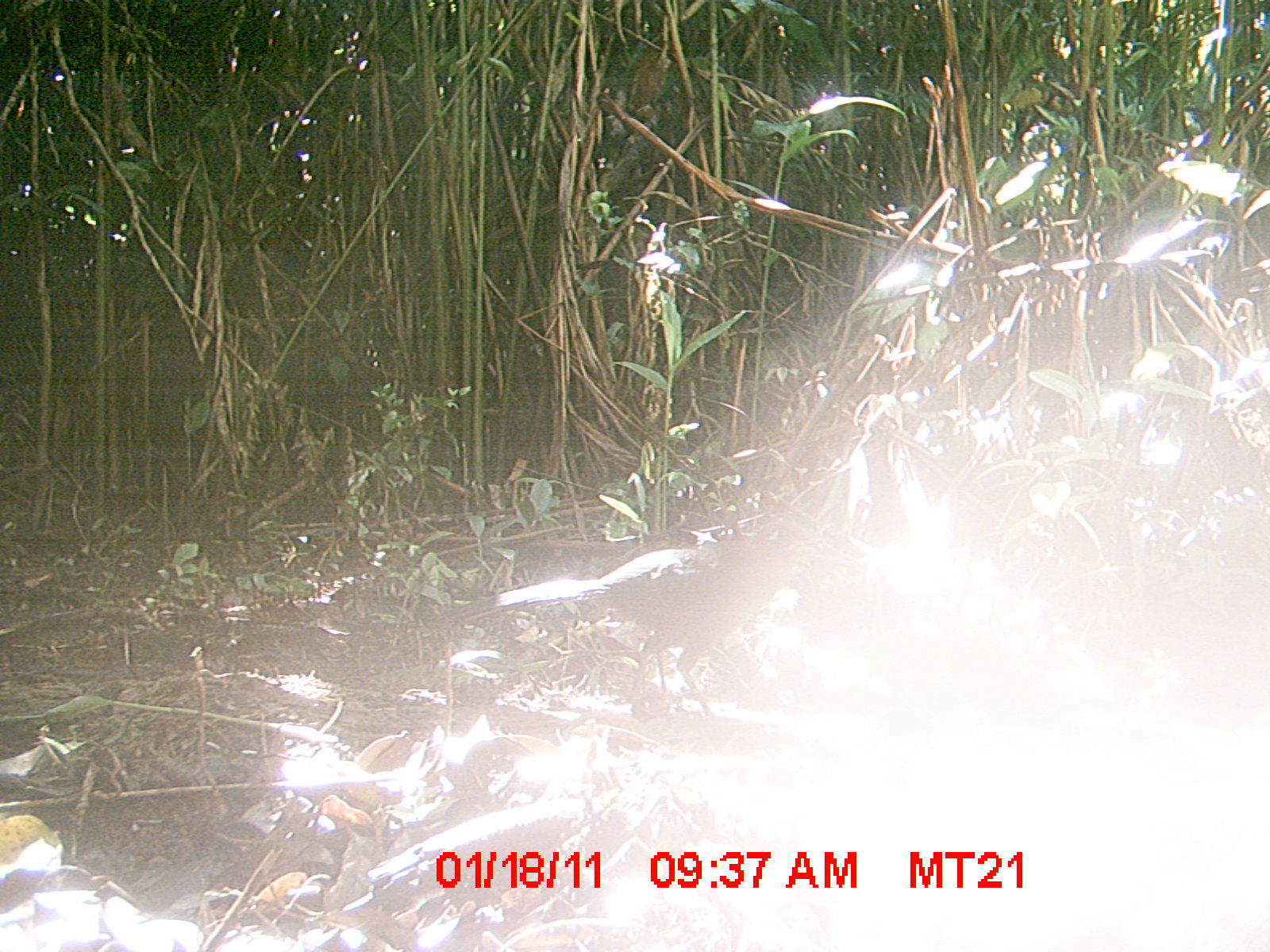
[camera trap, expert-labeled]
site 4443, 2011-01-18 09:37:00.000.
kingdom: Animalia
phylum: Chordata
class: Aves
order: Cuculiformes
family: Cuculidae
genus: Coua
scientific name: Coua serriana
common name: red-breasted coua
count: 1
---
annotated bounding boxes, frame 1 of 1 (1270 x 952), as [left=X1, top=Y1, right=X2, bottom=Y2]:
coua serriana: [left=427, top=518, right=821, bottom=718]